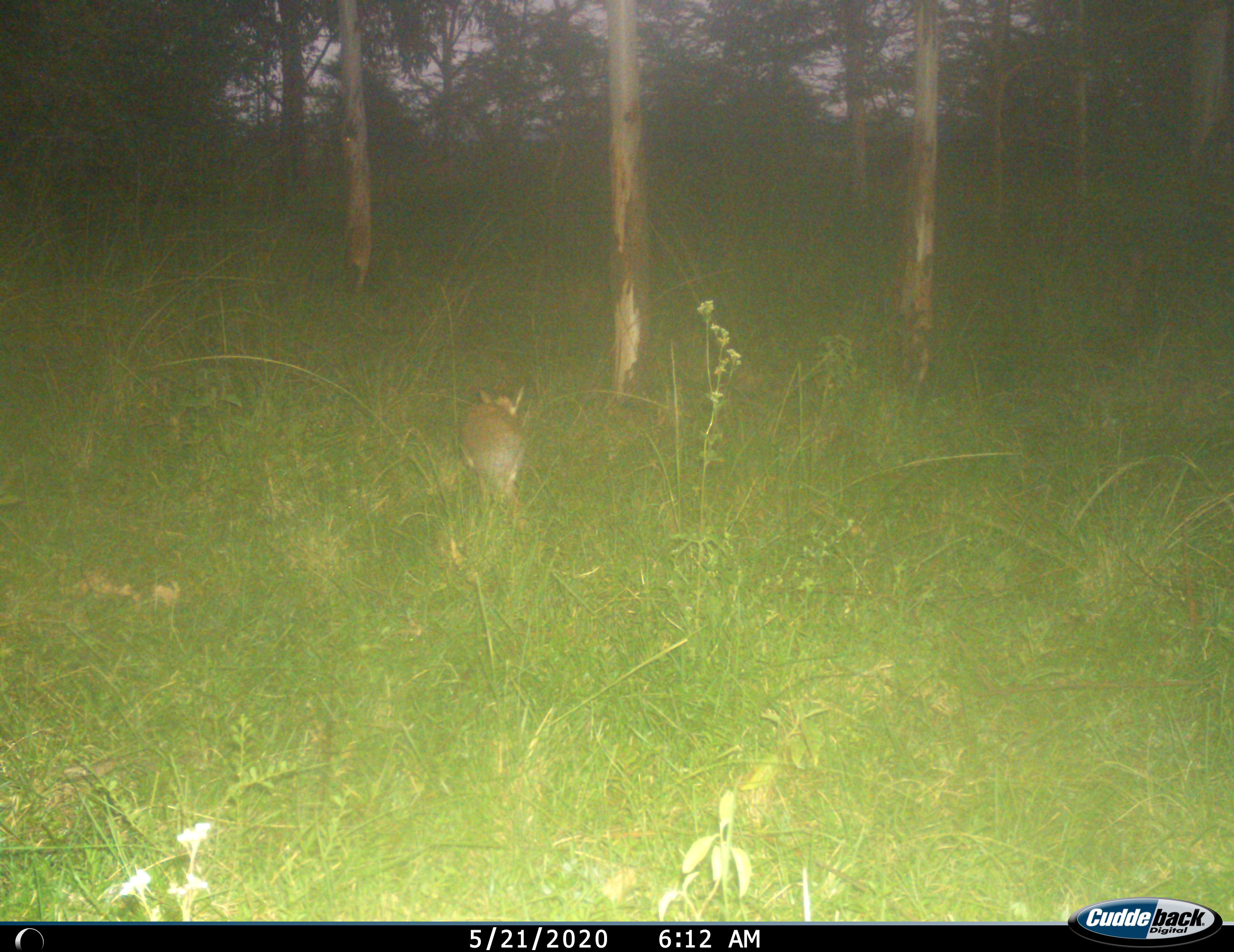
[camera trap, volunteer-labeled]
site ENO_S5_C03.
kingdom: Animalia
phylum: Chordata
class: Mammalia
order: Artiodactyla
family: Bovidae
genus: Madoqua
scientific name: Madoqua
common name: dik-dik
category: dikdik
Dikdik (dik-dik) (Madoqua), count 1. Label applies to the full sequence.